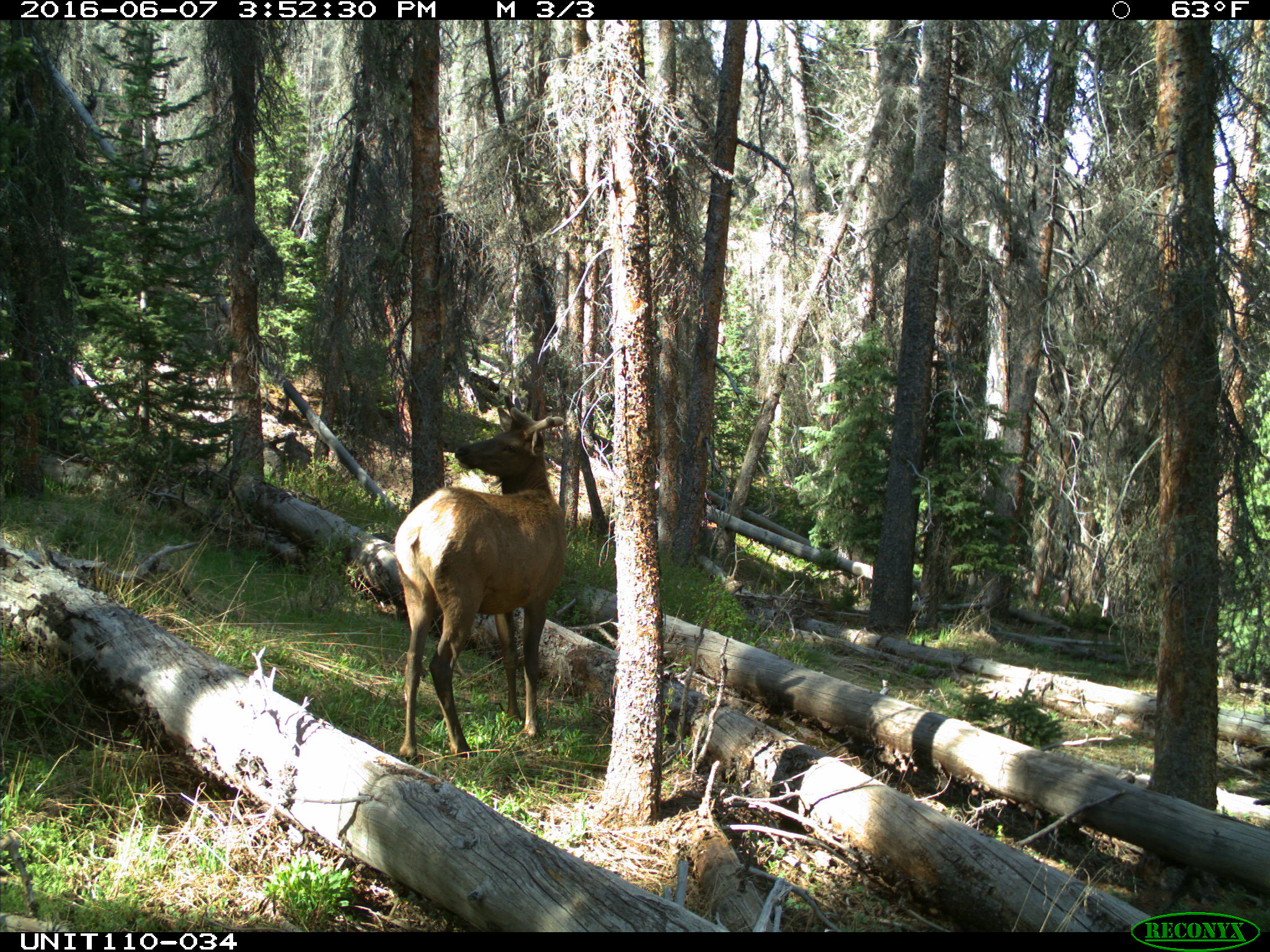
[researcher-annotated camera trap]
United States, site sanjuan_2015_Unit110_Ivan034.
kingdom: Animalia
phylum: Chordata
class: Mammalia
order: Artiodactyla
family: Cervidae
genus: Cervus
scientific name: Cervus elaphus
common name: red deer